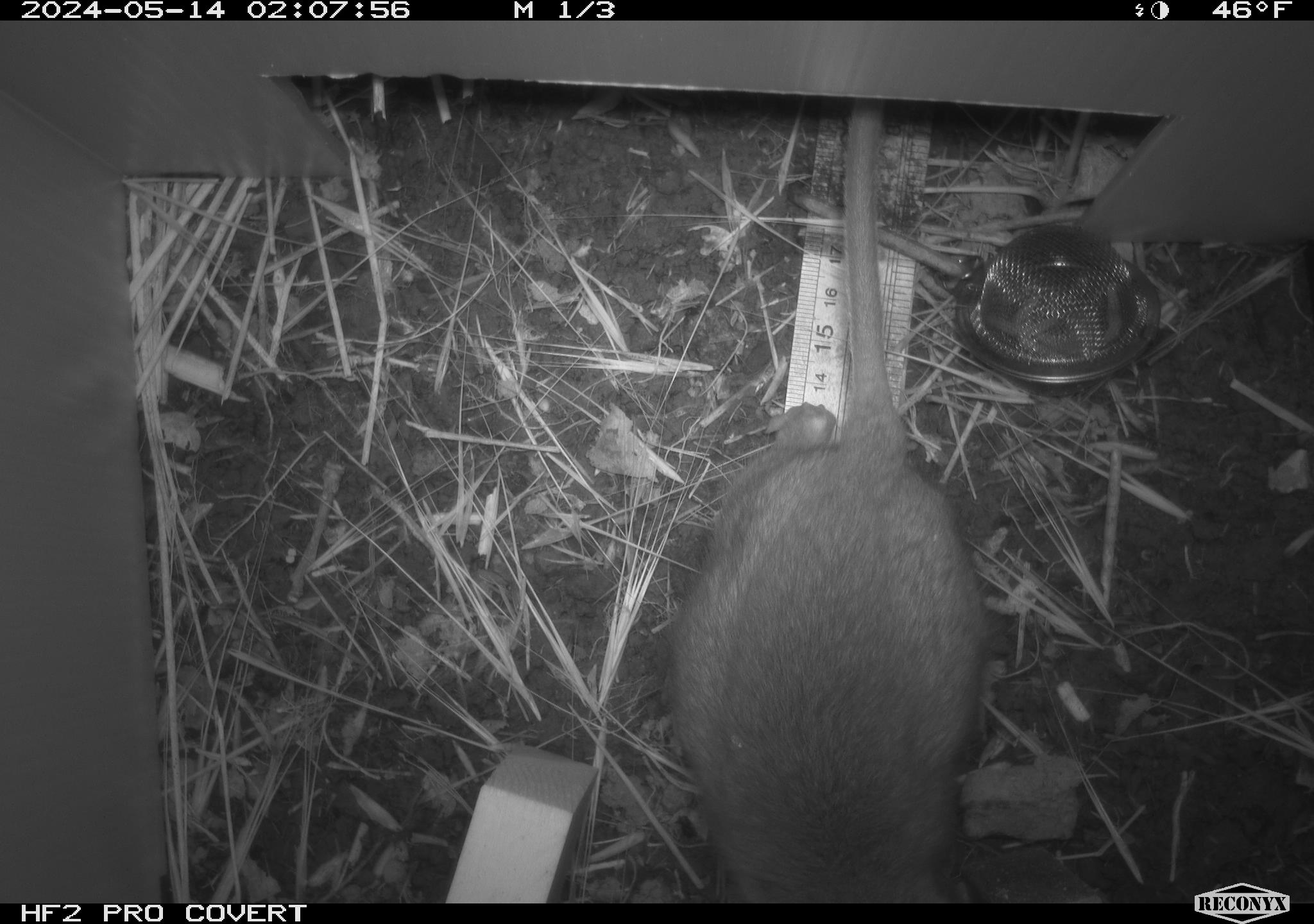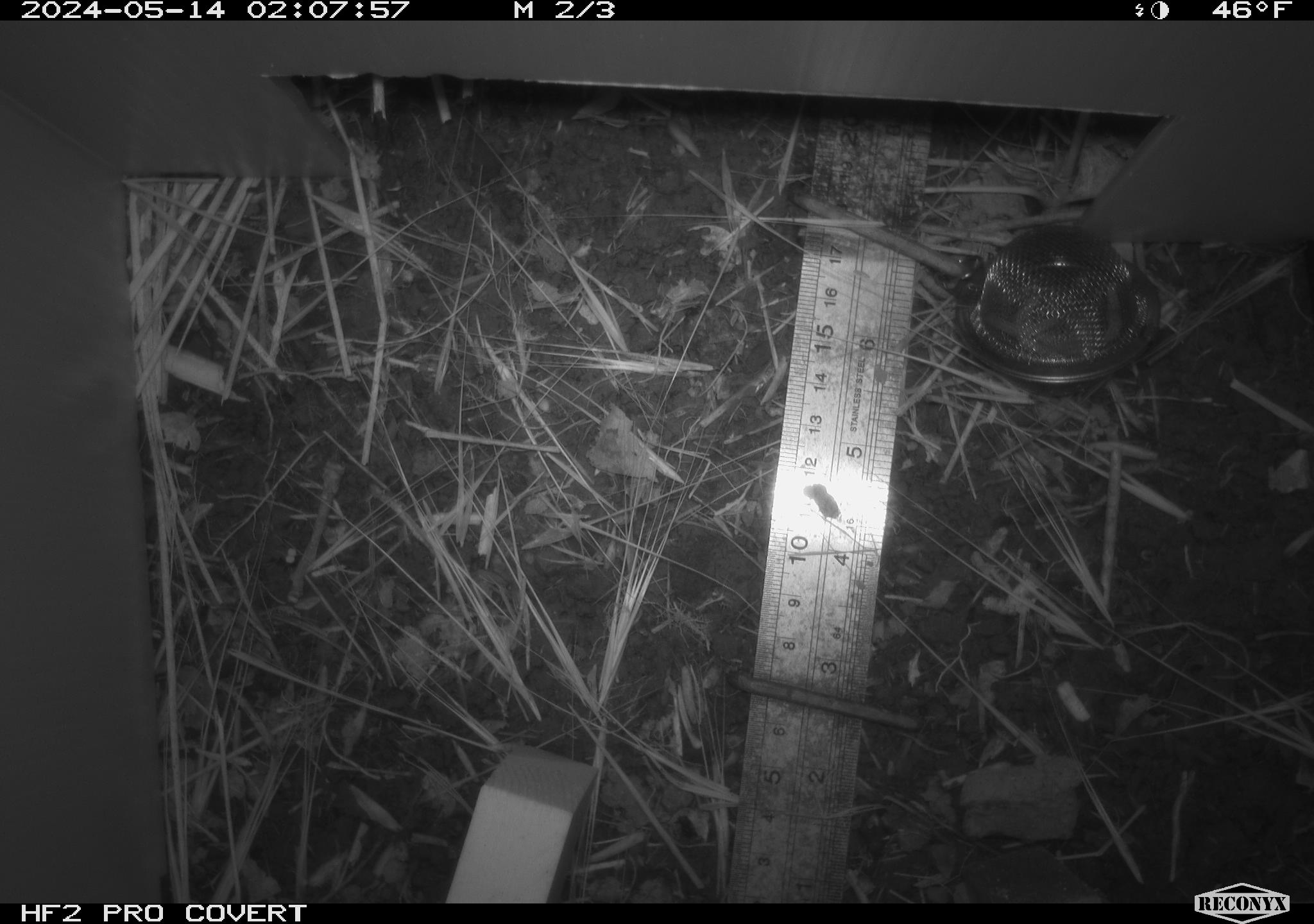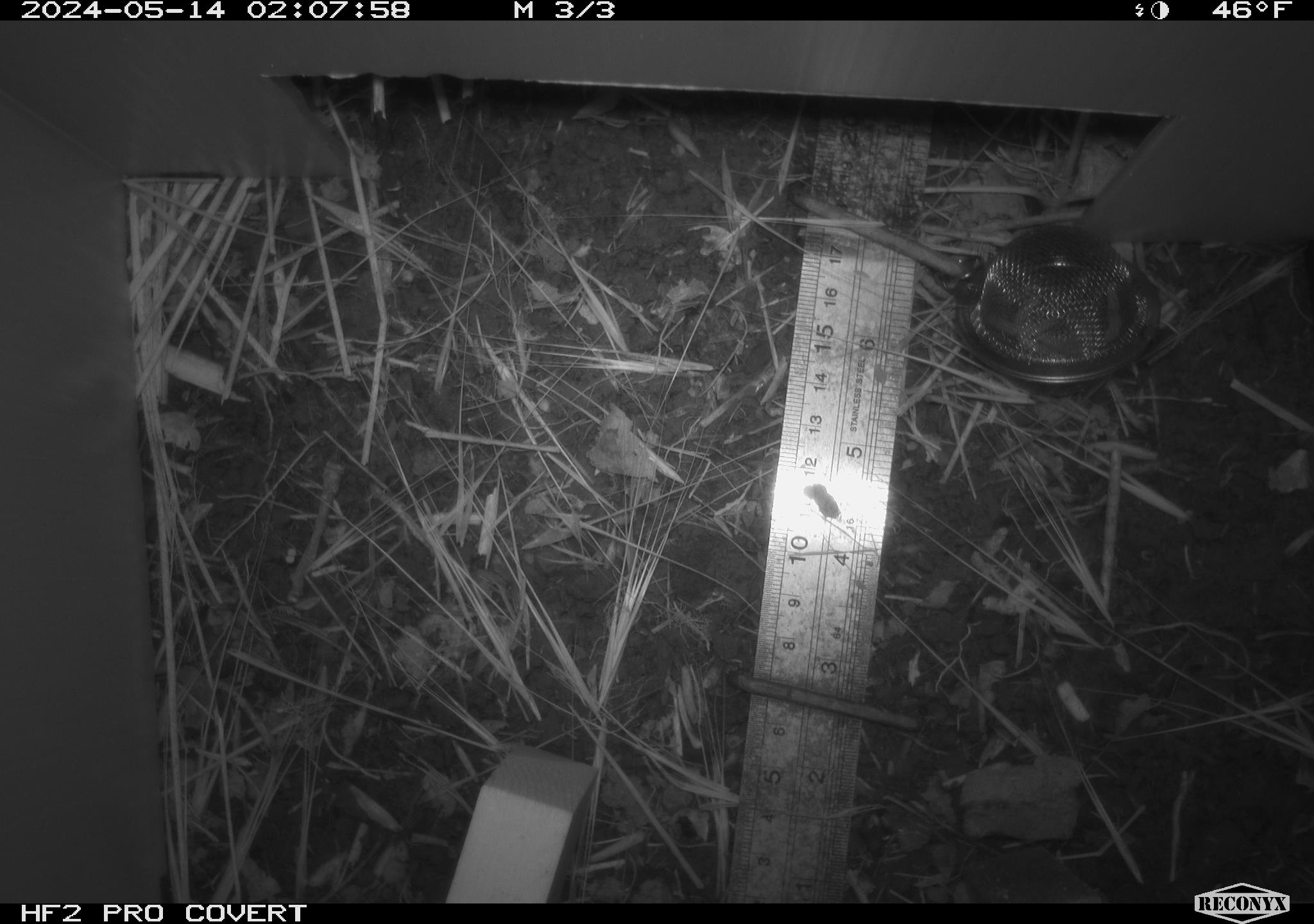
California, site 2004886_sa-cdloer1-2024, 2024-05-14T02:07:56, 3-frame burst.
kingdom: Animalia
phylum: Chordata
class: Mammalia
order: Rodentia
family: Cricetidae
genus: Neotoma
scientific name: Neotoma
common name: pack rat or woodrat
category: neotoma species